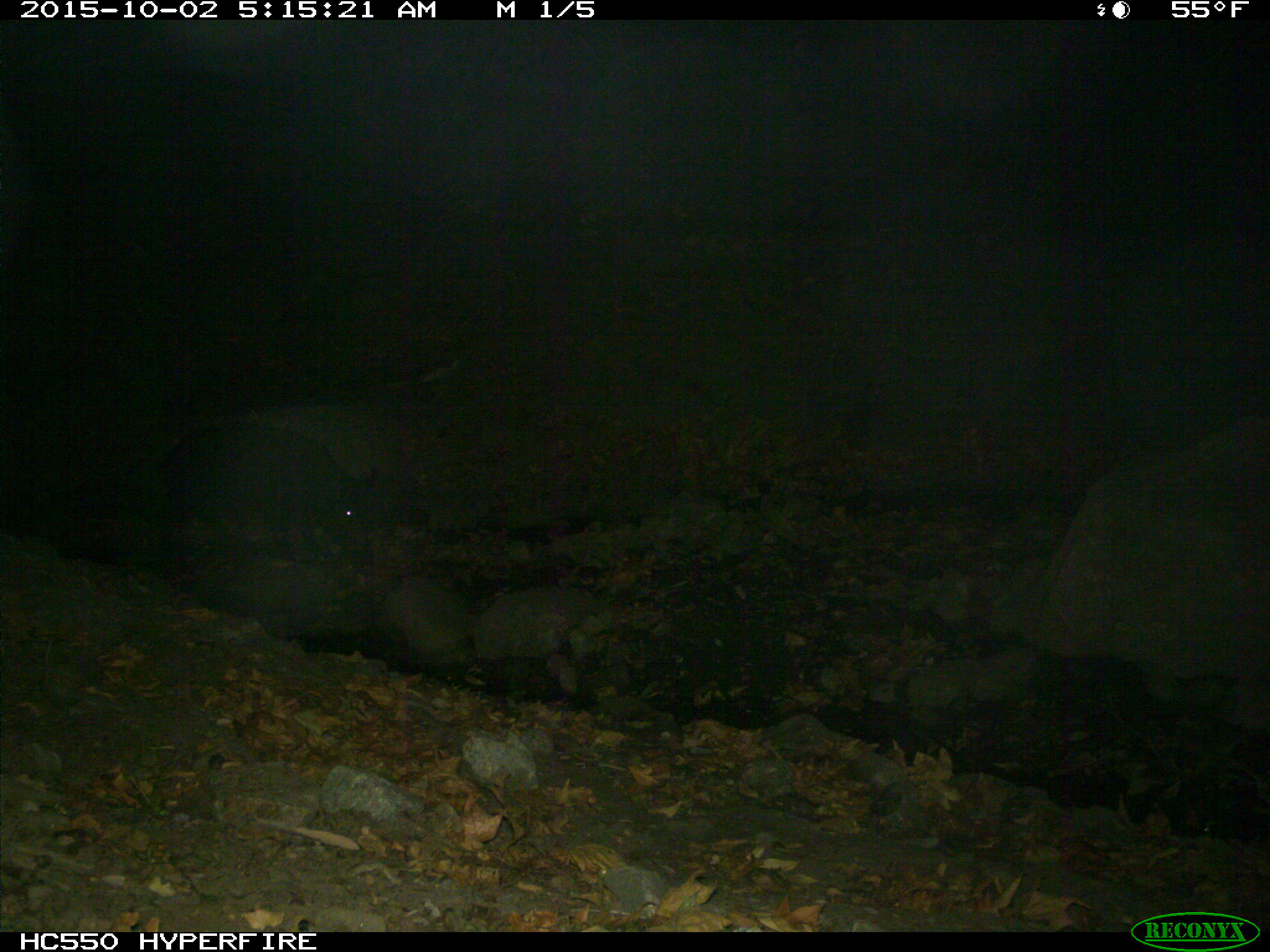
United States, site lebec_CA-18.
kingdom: Animalia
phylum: Chordata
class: Mammalia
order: Artiodactyla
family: Suidae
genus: Sus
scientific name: Sus scrofa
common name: wild boar